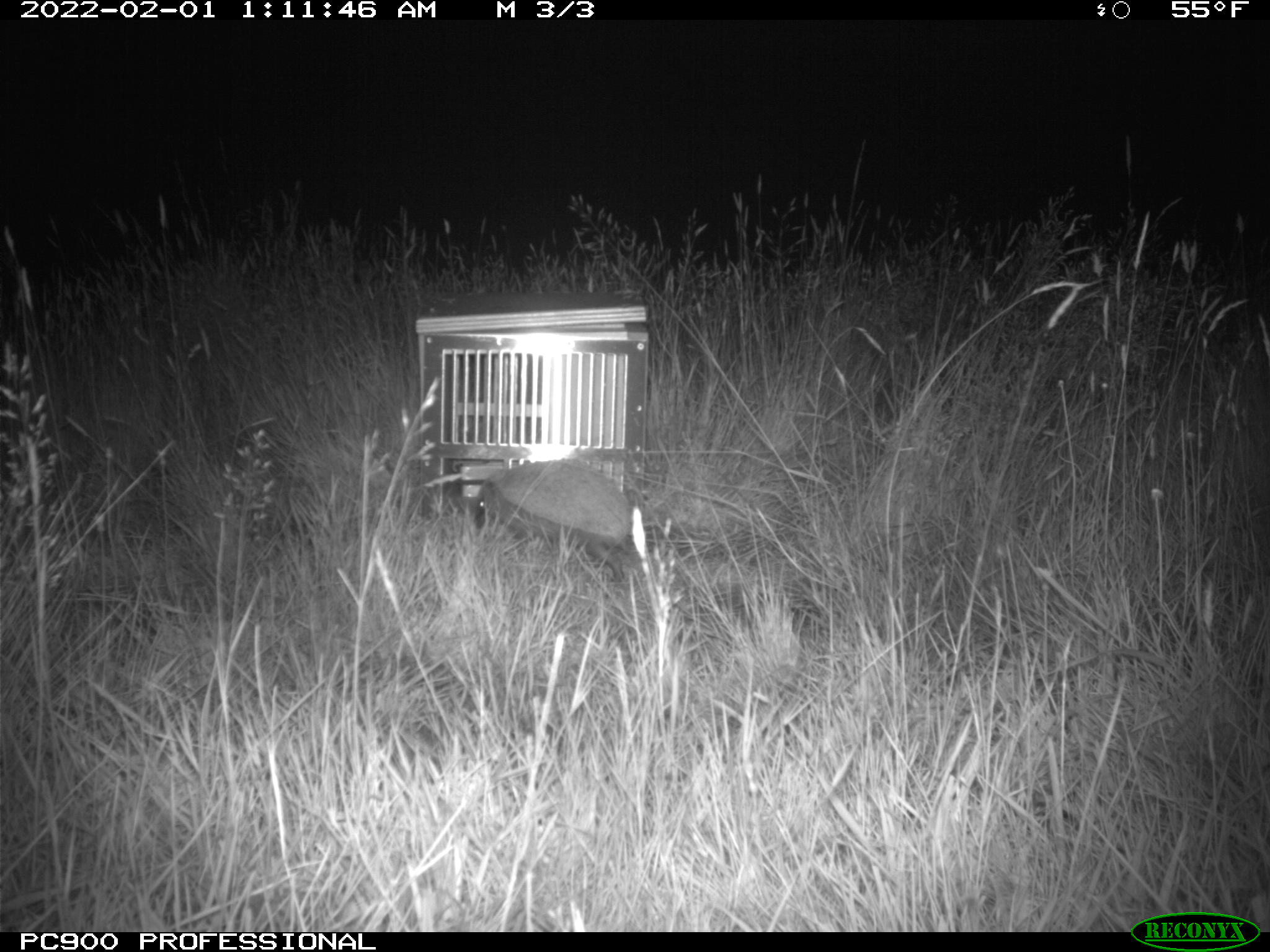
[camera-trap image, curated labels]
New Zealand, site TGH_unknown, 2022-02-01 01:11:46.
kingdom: Animalia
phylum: Chordata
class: Mammalia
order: Eulipotyphla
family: Erinaceidae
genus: Erinaceus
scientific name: Erinaceus europaeus europaeus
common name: european hedgehog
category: hedgehog